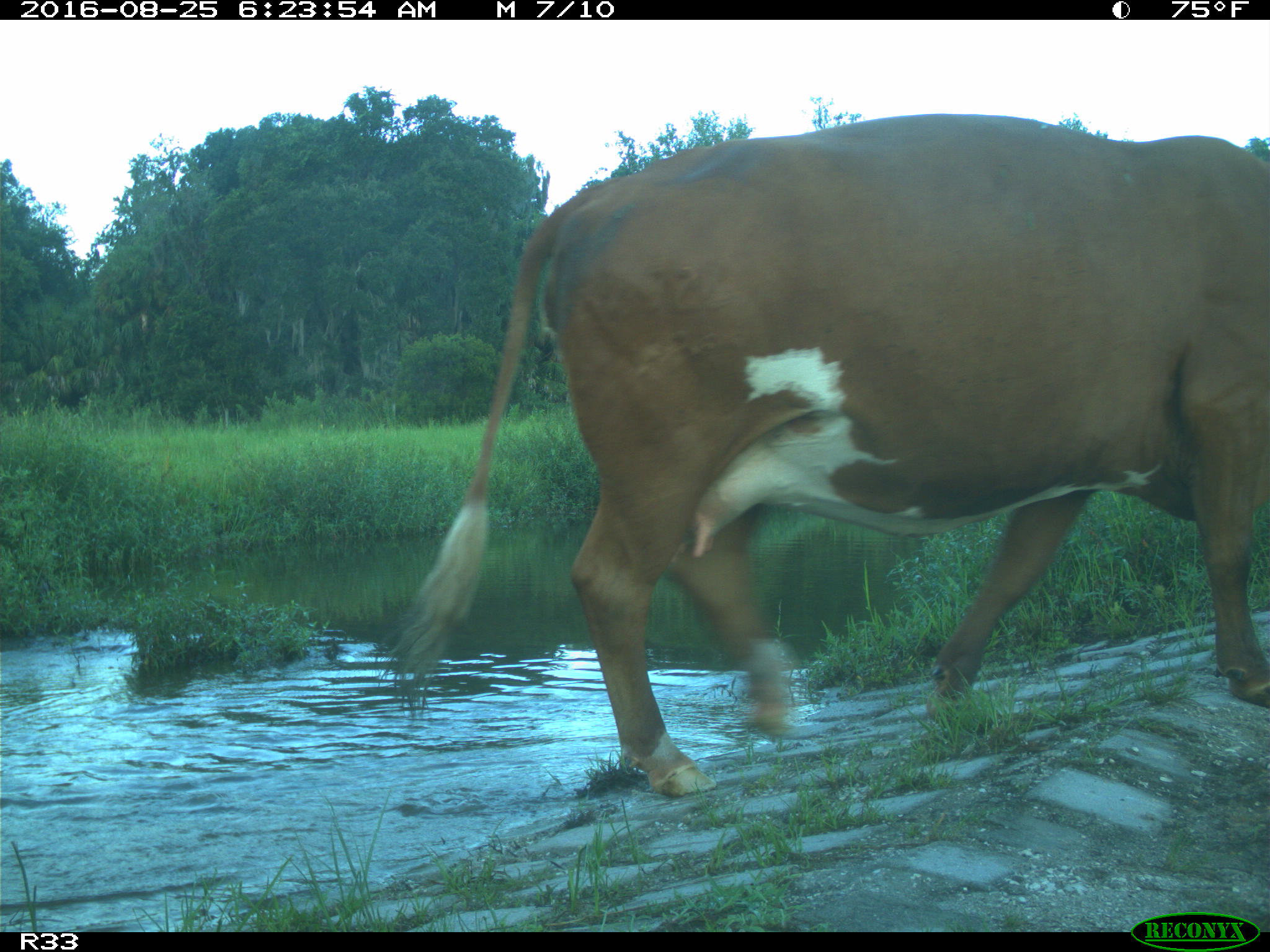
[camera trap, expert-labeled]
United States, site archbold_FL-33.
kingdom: Animalia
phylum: Chordata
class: Mammalia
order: Artiodactyla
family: Bovidae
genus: Bos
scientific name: Bos taurus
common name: domestic cow